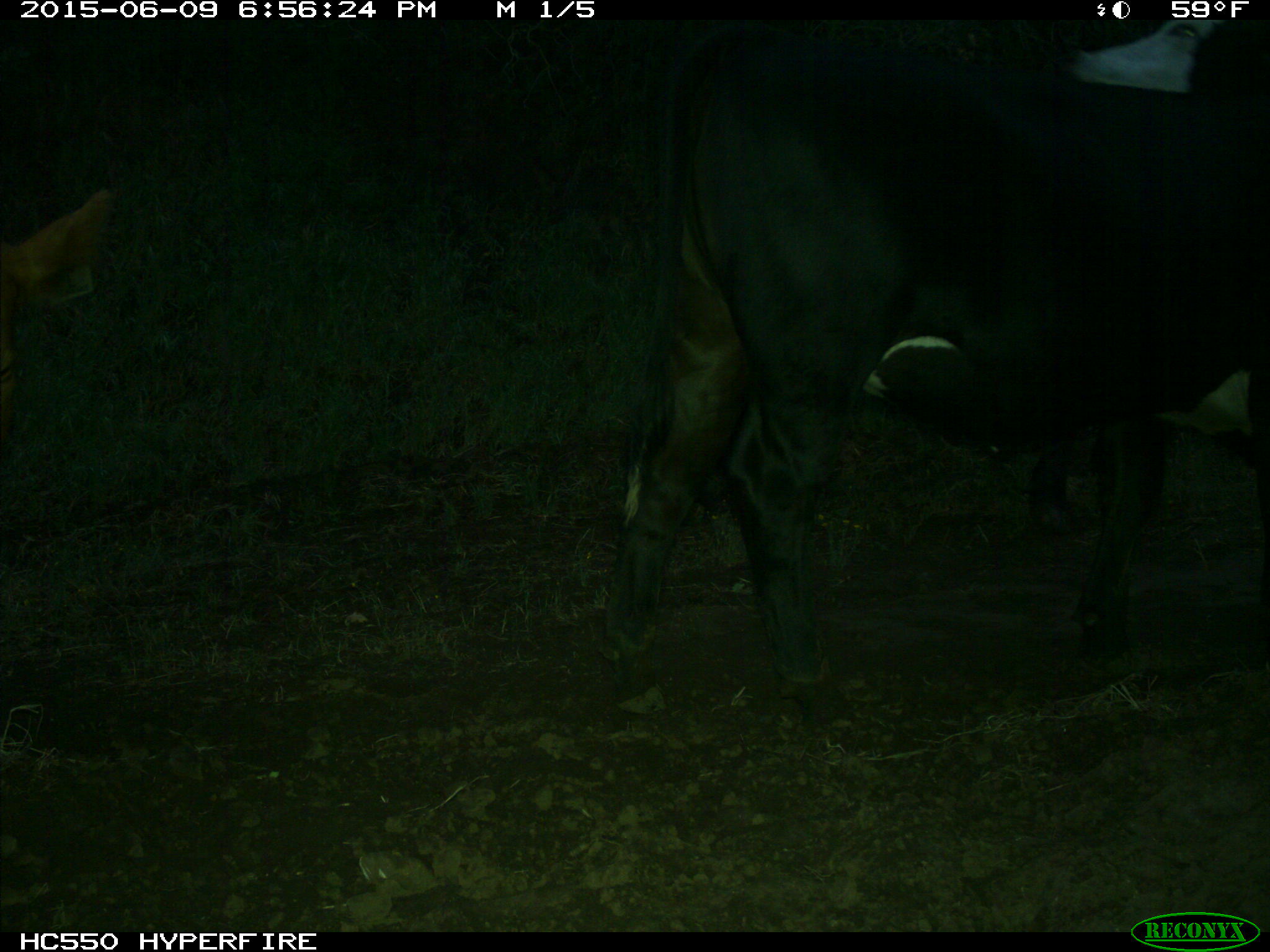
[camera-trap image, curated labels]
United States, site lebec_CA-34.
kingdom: Animalia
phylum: Chordata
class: Mammalia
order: Artiodactyla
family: Bovidae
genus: Bos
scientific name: Bos taurus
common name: domestic cow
Bos taurus (domestic cow).